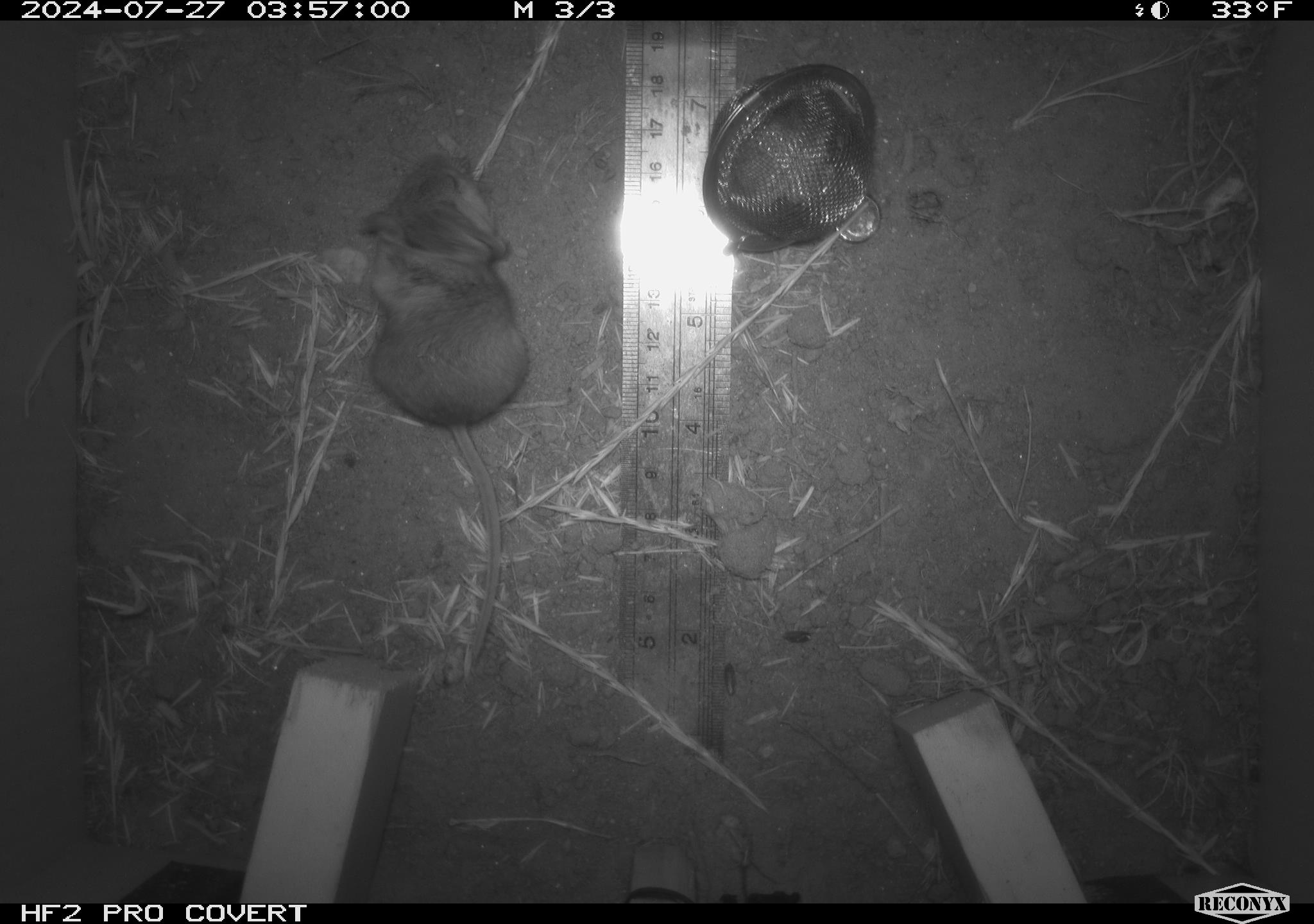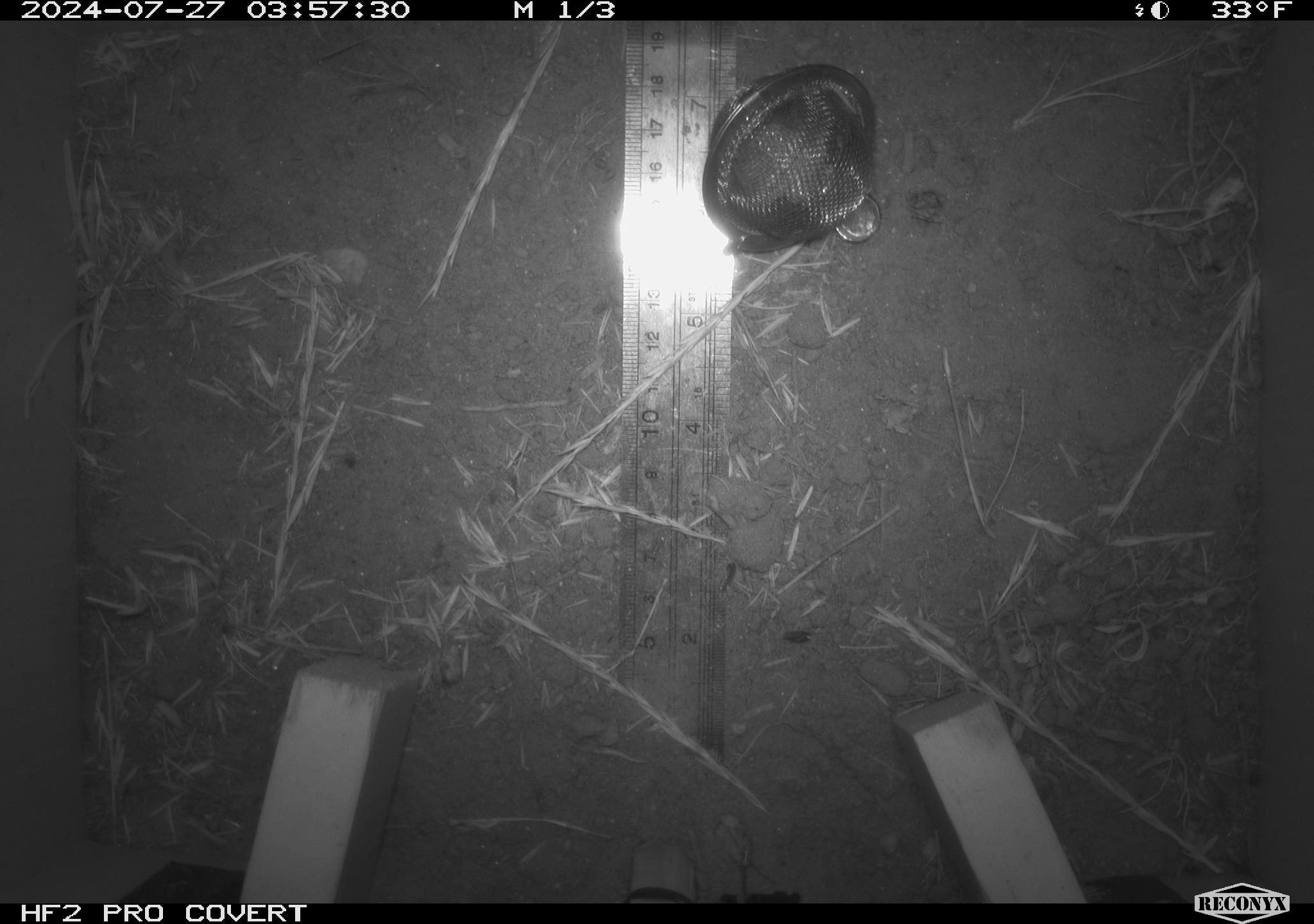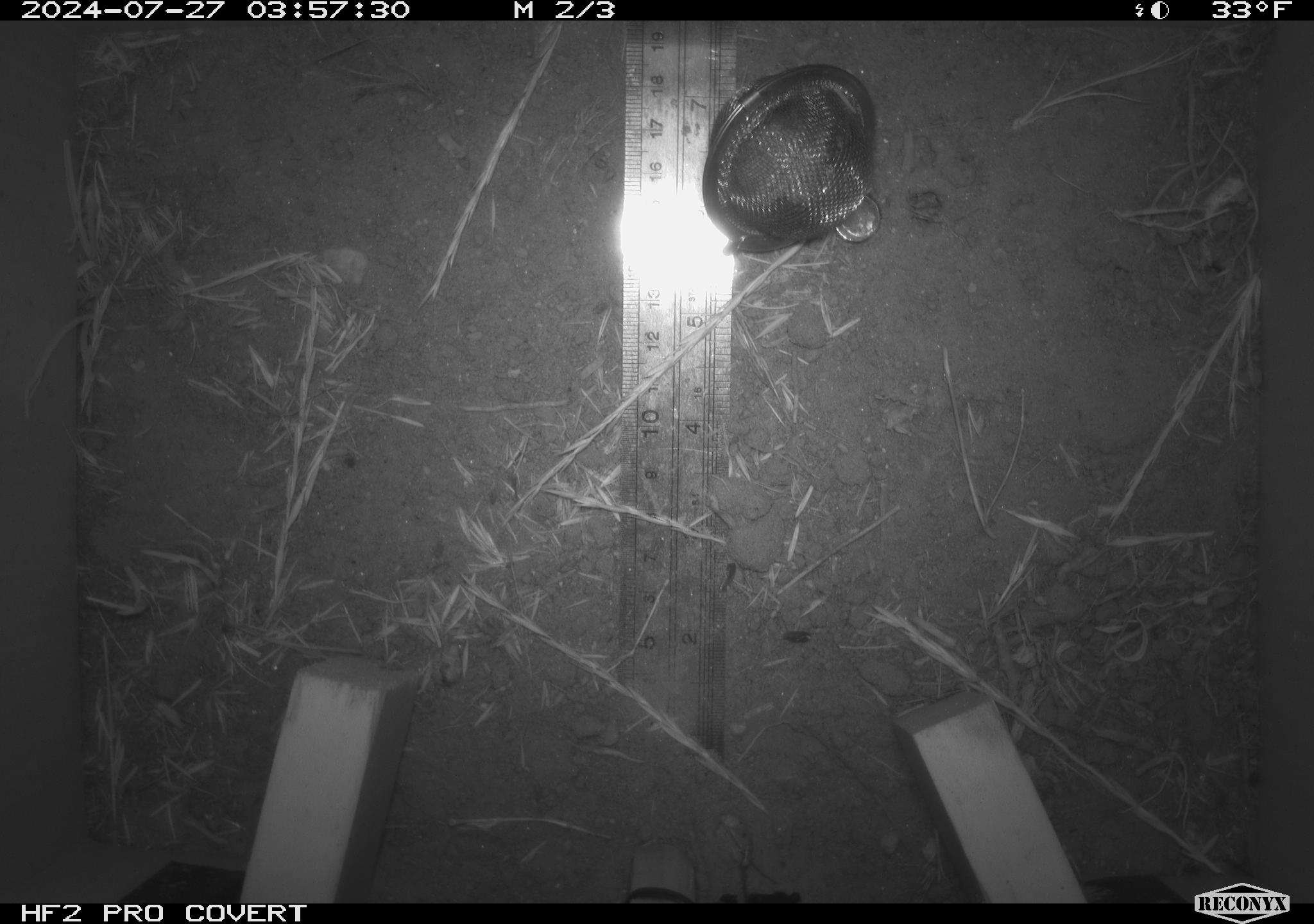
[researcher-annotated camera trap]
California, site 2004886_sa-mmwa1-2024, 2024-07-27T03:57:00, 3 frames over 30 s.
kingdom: Animalia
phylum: Chordata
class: Mammalia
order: Rodentia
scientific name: Rodentia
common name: mouse species